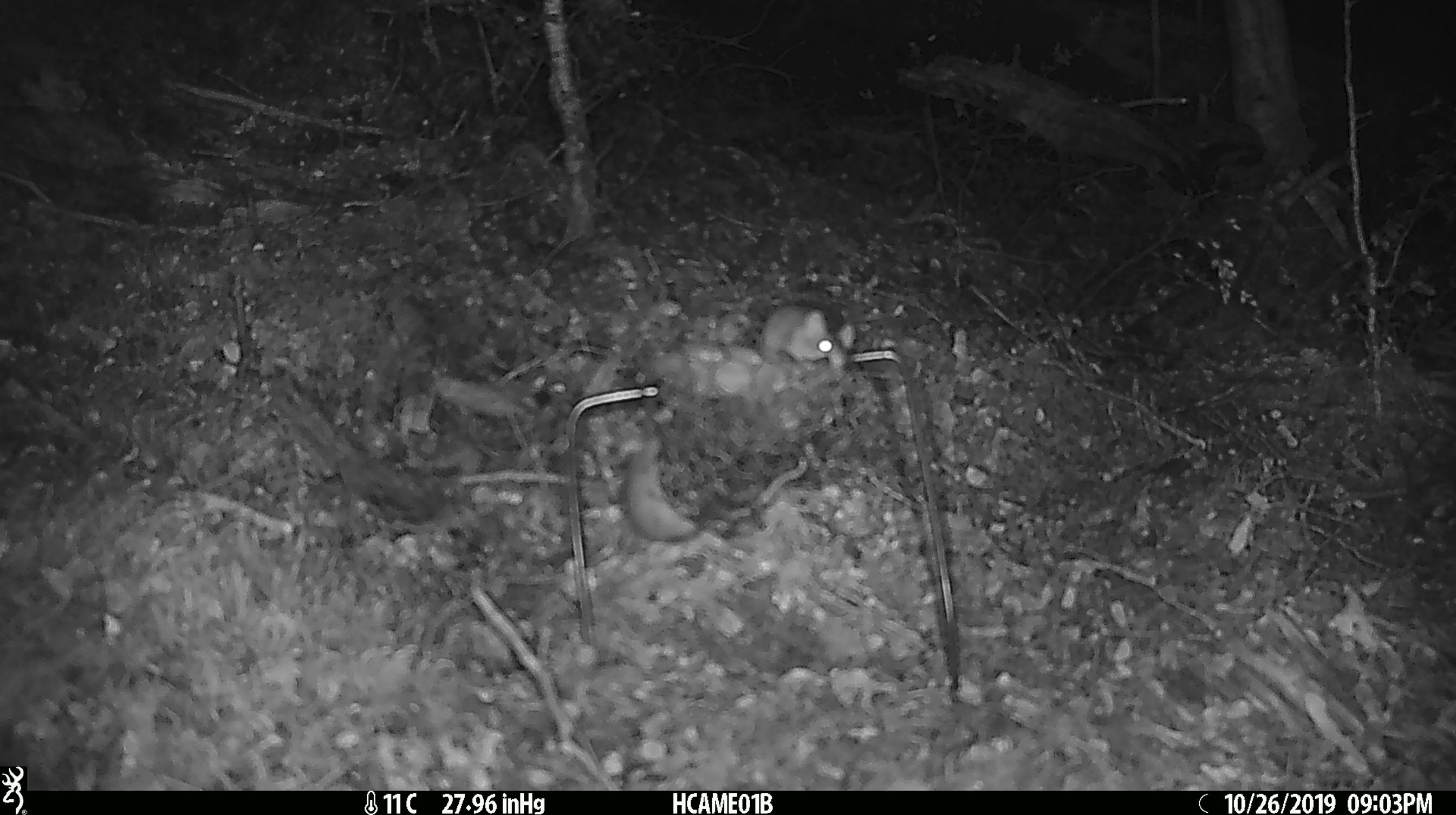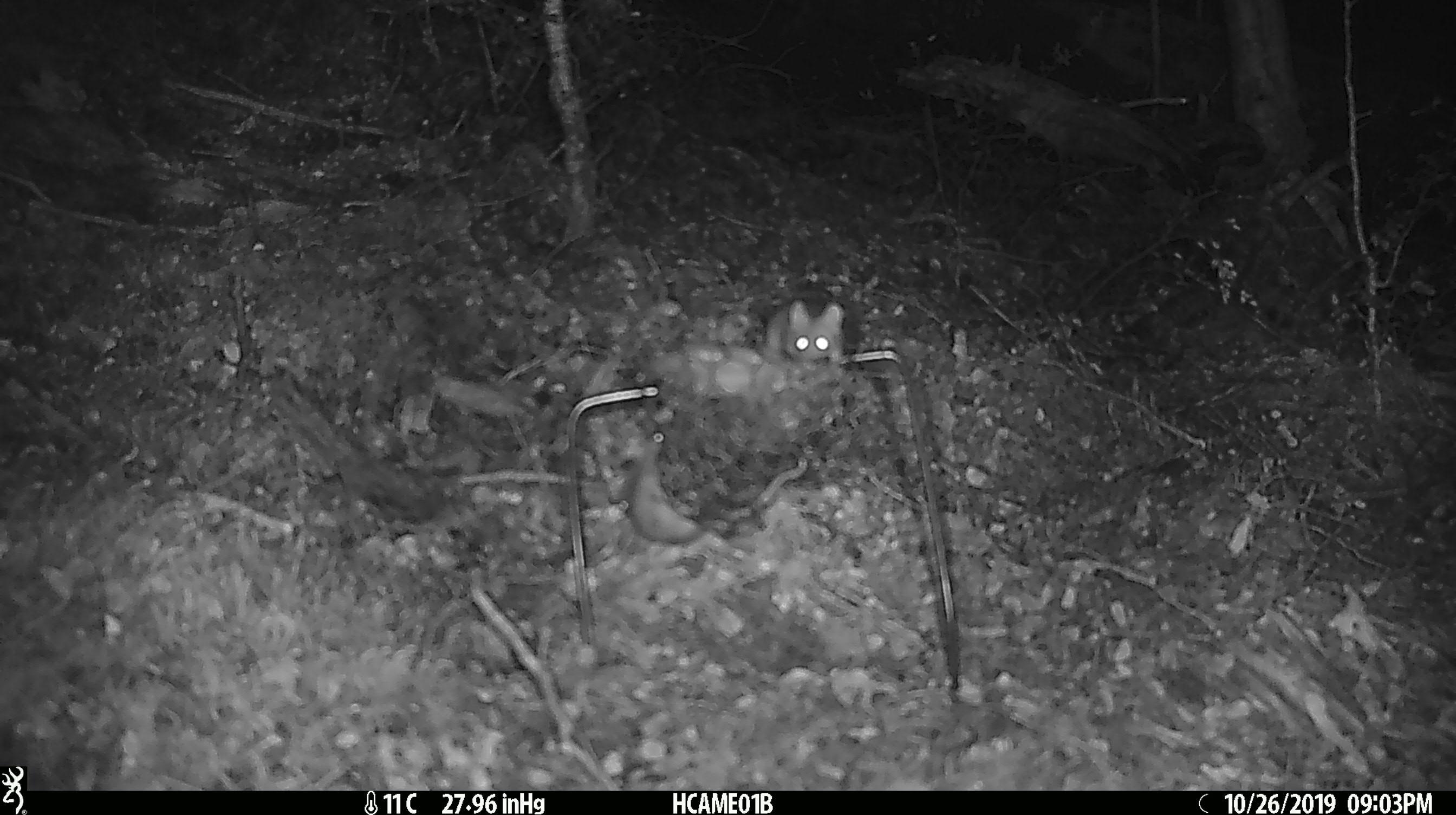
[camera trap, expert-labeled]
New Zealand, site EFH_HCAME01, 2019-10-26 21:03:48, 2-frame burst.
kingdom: Animalia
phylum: Chordata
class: Mammalia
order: Rodentia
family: Muridae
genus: Mus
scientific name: Mus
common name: mouse